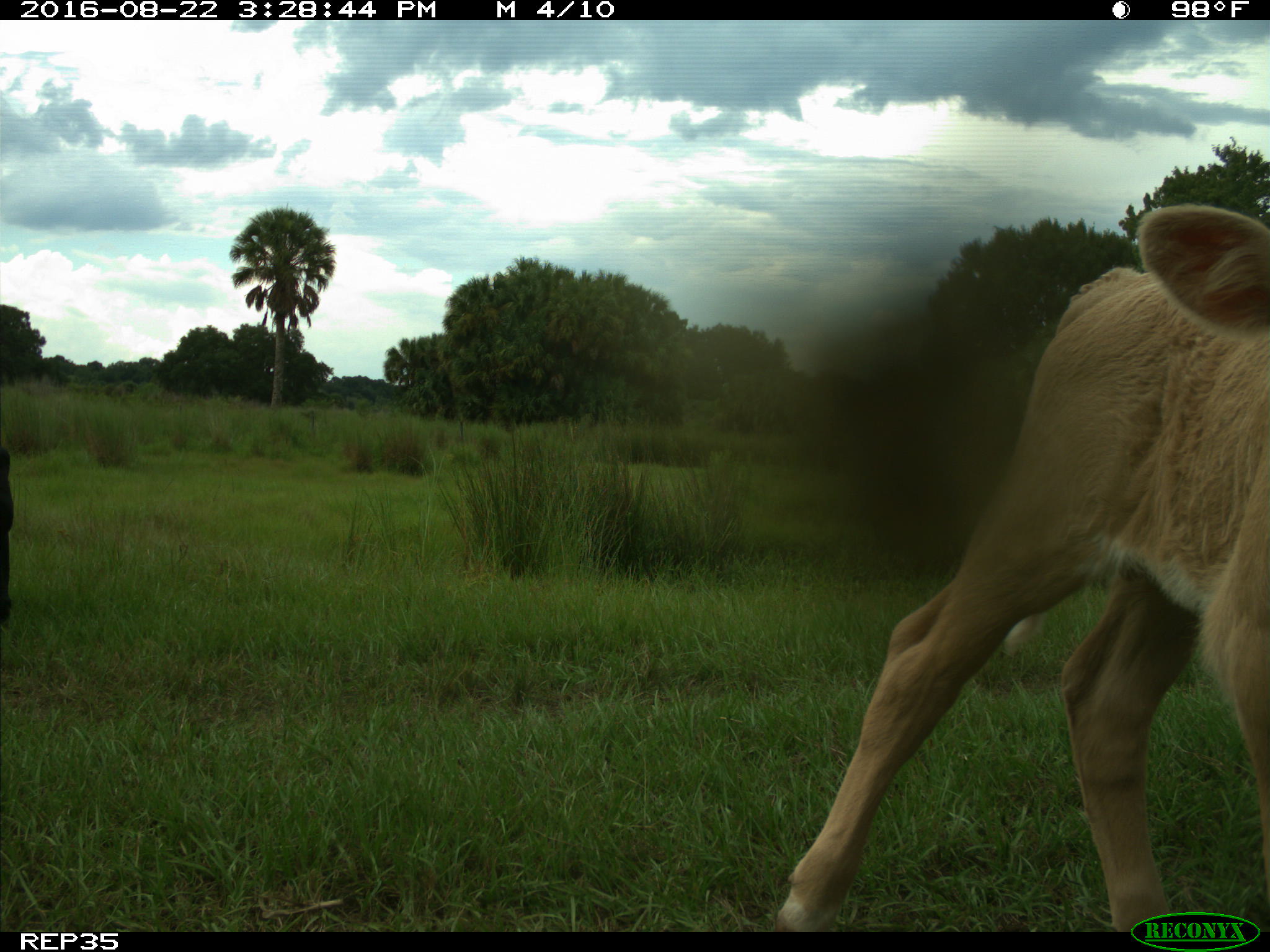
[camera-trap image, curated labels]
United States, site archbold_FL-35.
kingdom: Animalia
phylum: Chordata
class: Mammalia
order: Artiodactyla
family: Bovidae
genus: Bos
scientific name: Bos taurus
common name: domestic cow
Bos taurus (domestic cow).